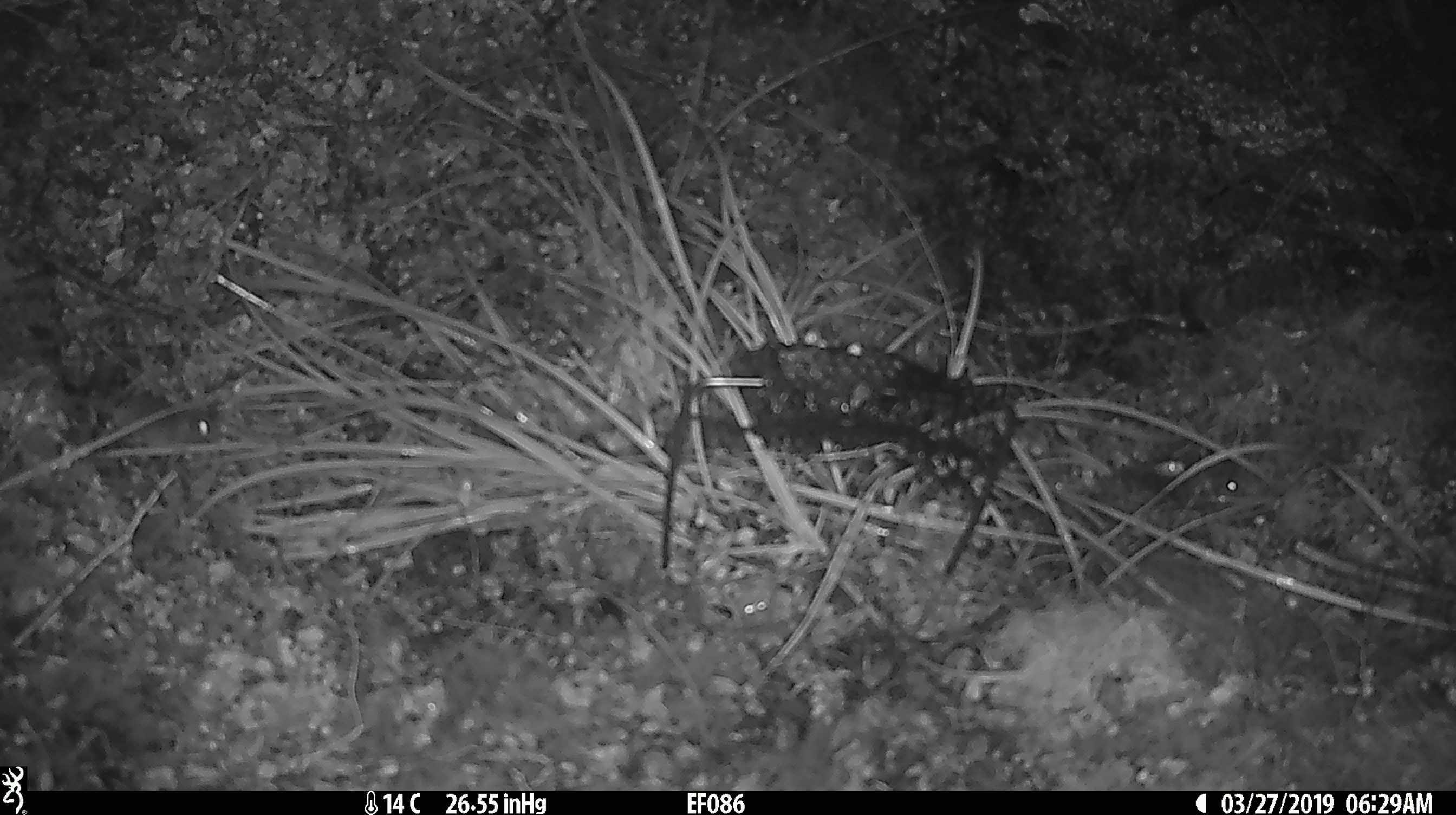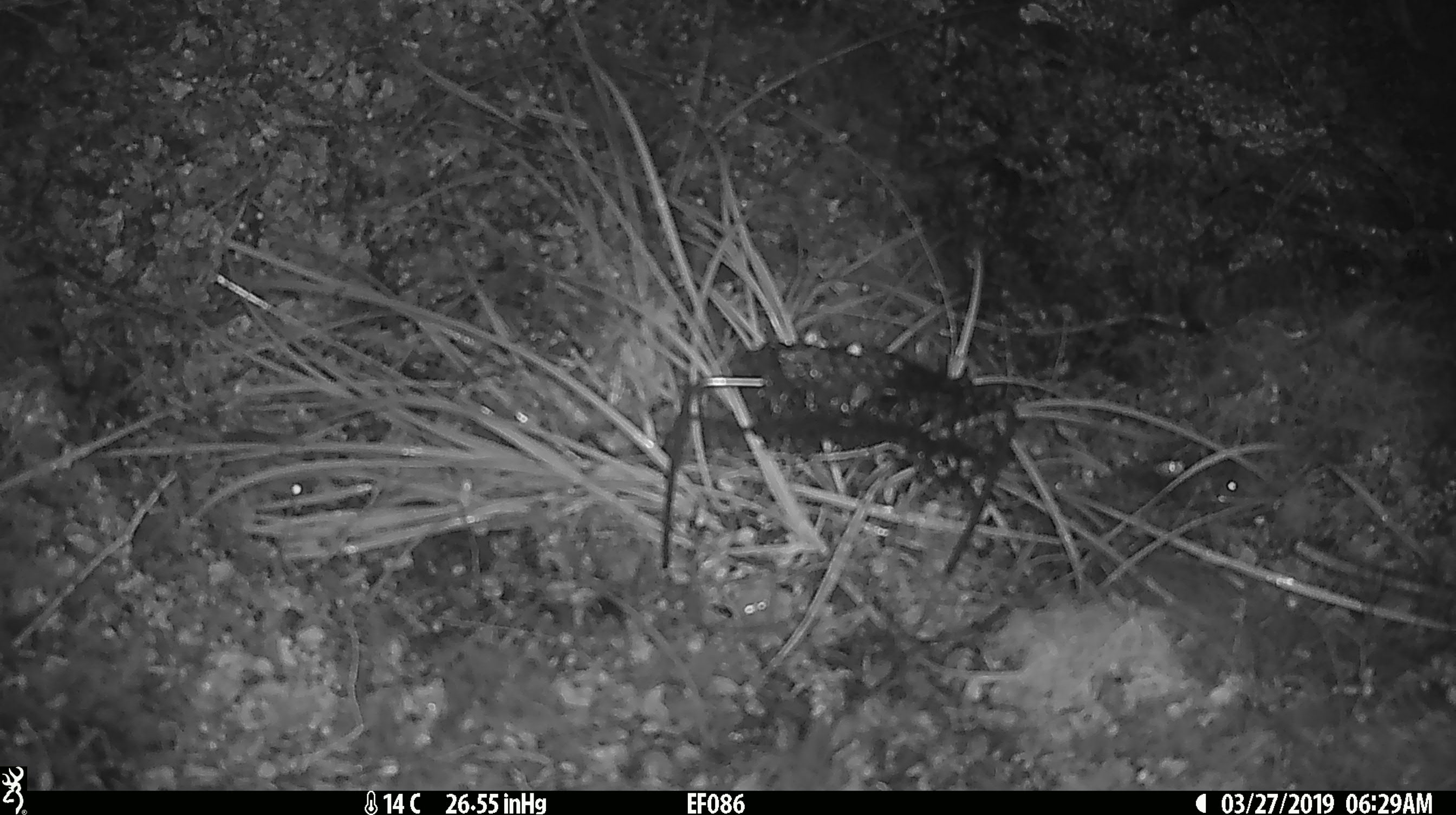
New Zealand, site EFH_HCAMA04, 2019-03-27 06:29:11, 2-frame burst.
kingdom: Animalia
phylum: Chordata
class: Mammalia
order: Rodentia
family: Muridae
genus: Mus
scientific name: Mus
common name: mouse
Mouse (Mus).